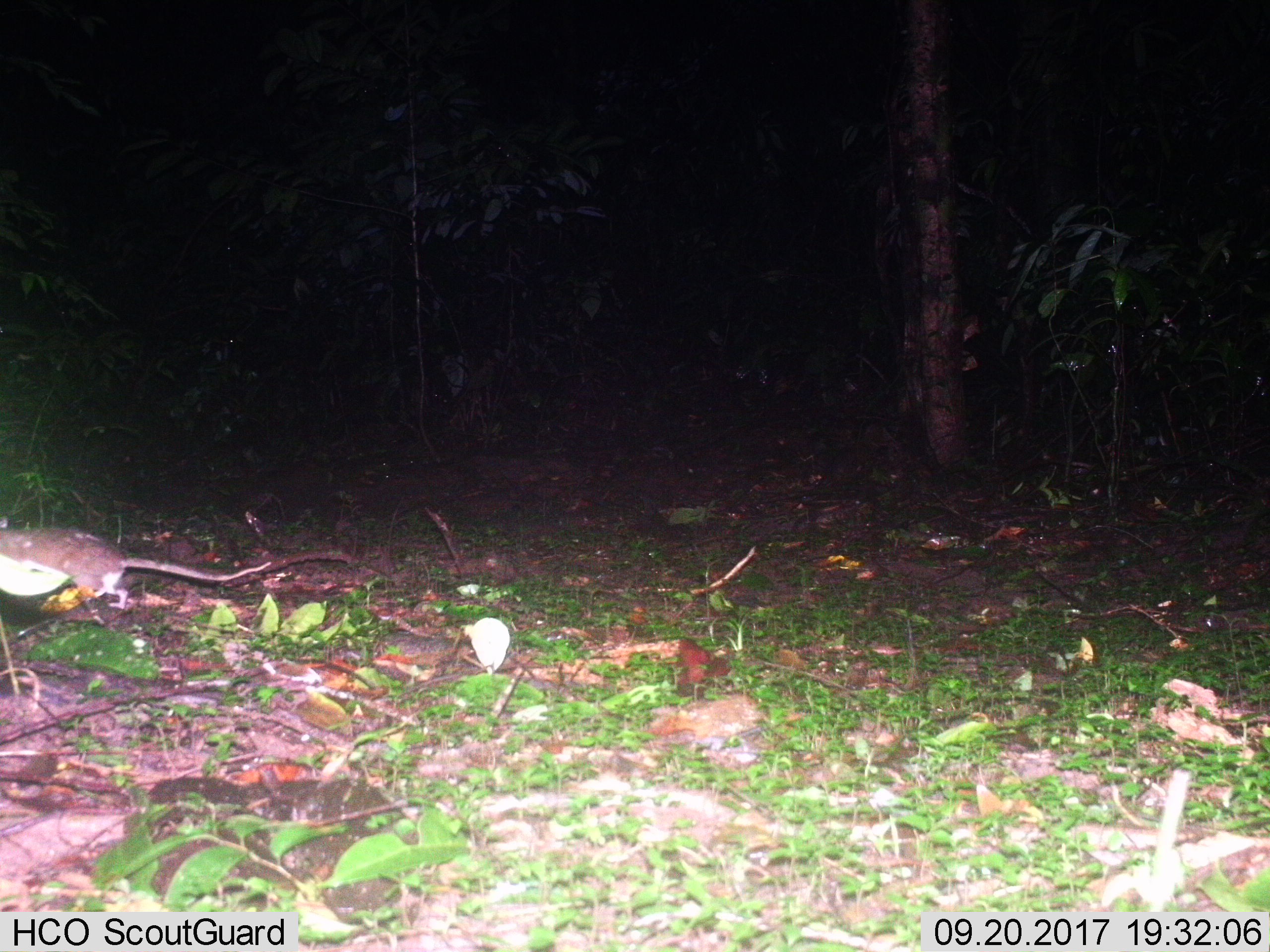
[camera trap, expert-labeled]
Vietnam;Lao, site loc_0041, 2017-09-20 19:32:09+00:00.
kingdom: Animalia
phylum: Chordata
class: Mammalia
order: Rodentia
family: Muridae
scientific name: Muridae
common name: old-world mice and rats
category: unidentified murid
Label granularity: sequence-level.